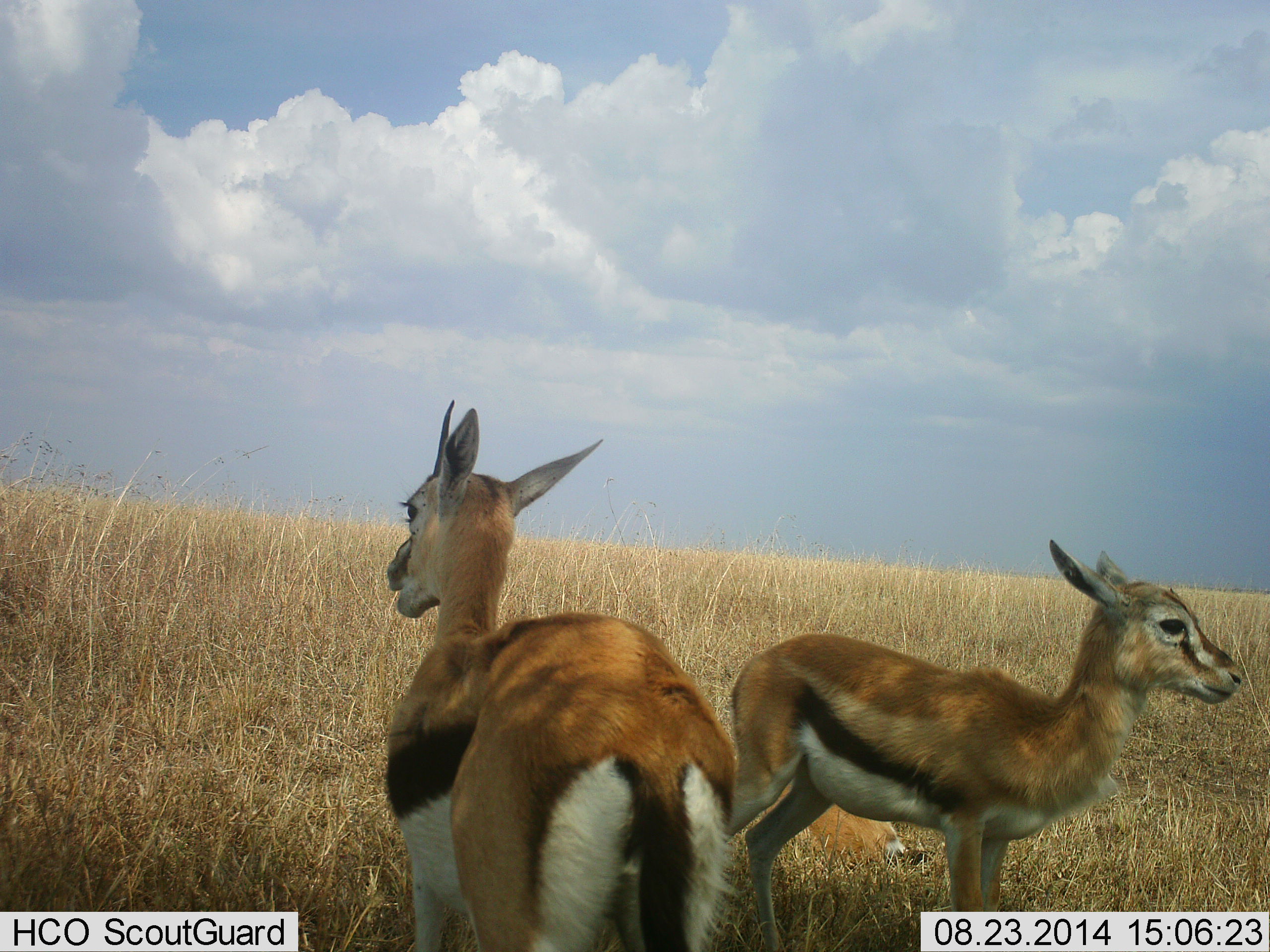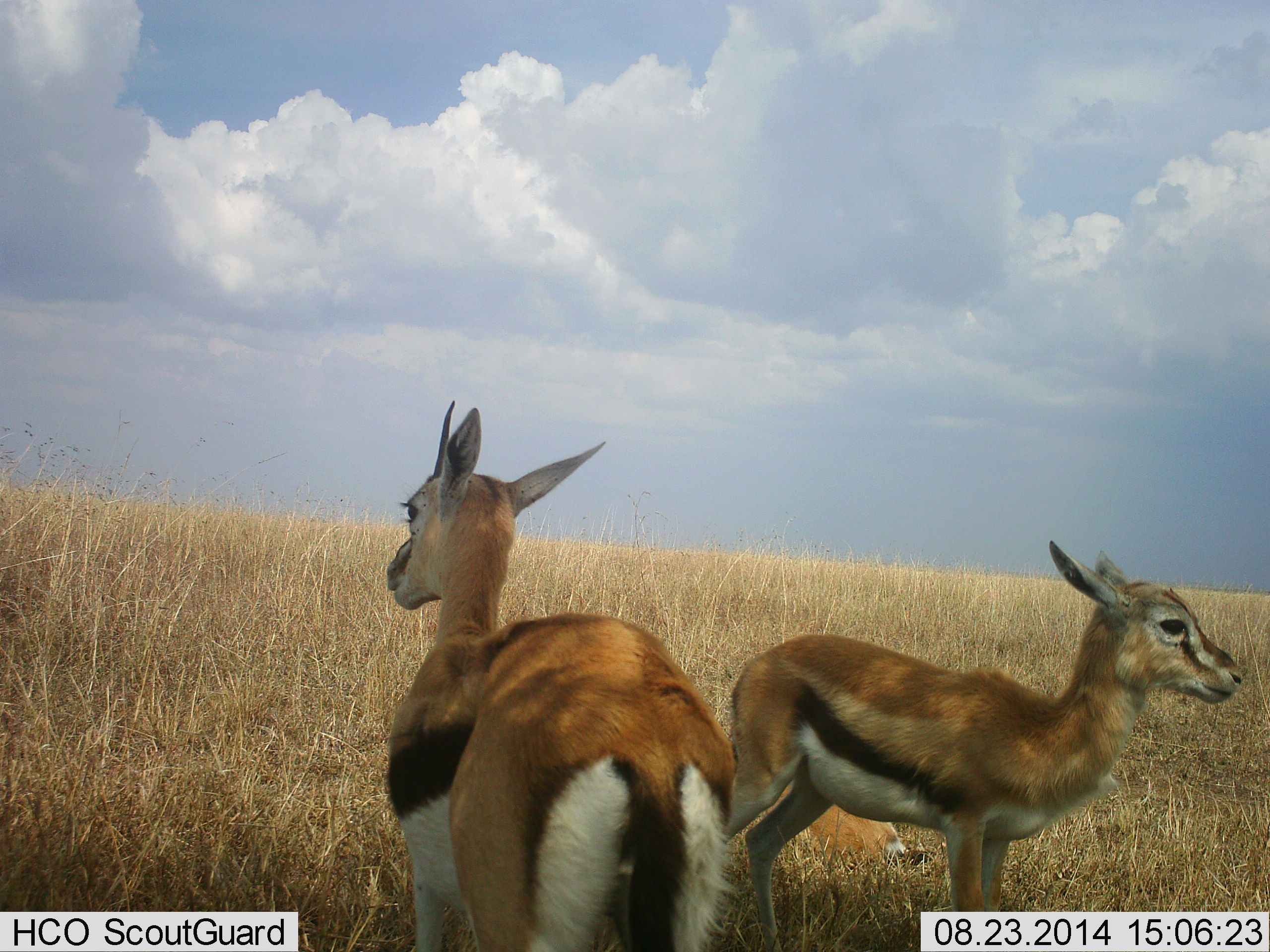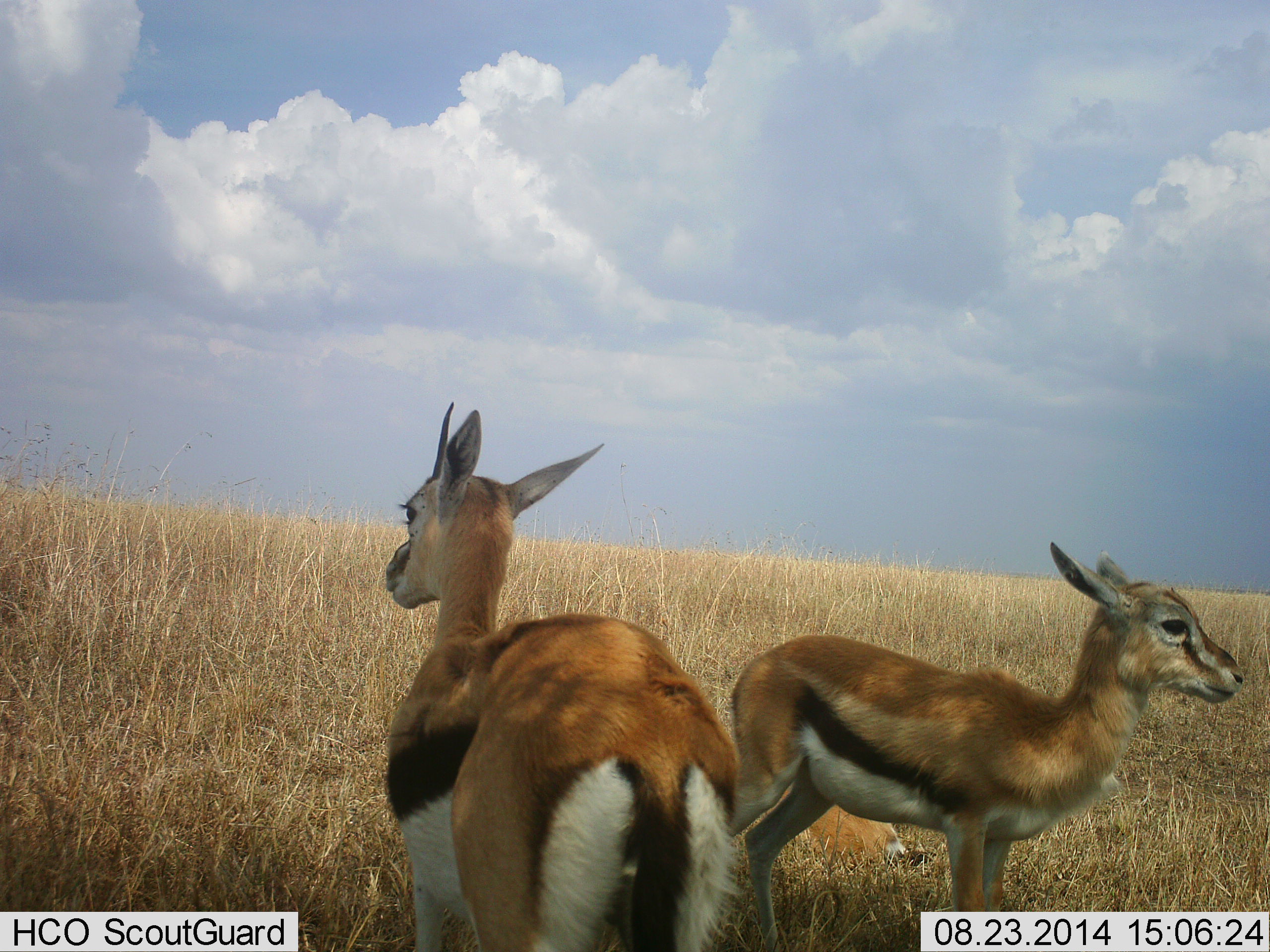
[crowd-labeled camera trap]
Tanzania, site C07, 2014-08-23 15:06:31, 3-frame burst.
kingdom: Animalia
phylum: Chordata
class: Mammalia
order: Artiodactyla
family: Bovidae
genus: Eudorcas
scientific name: Eudorcas thomsonii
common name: thomson's gazelle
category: gazellethomsons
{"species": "gazellethomsons (thomson's gazelle) (Eudorcas thomsonii)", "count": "2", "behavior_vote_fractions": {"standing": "100%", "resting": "0%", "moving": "0%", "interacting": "10%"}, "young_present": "30%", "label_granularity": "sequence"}